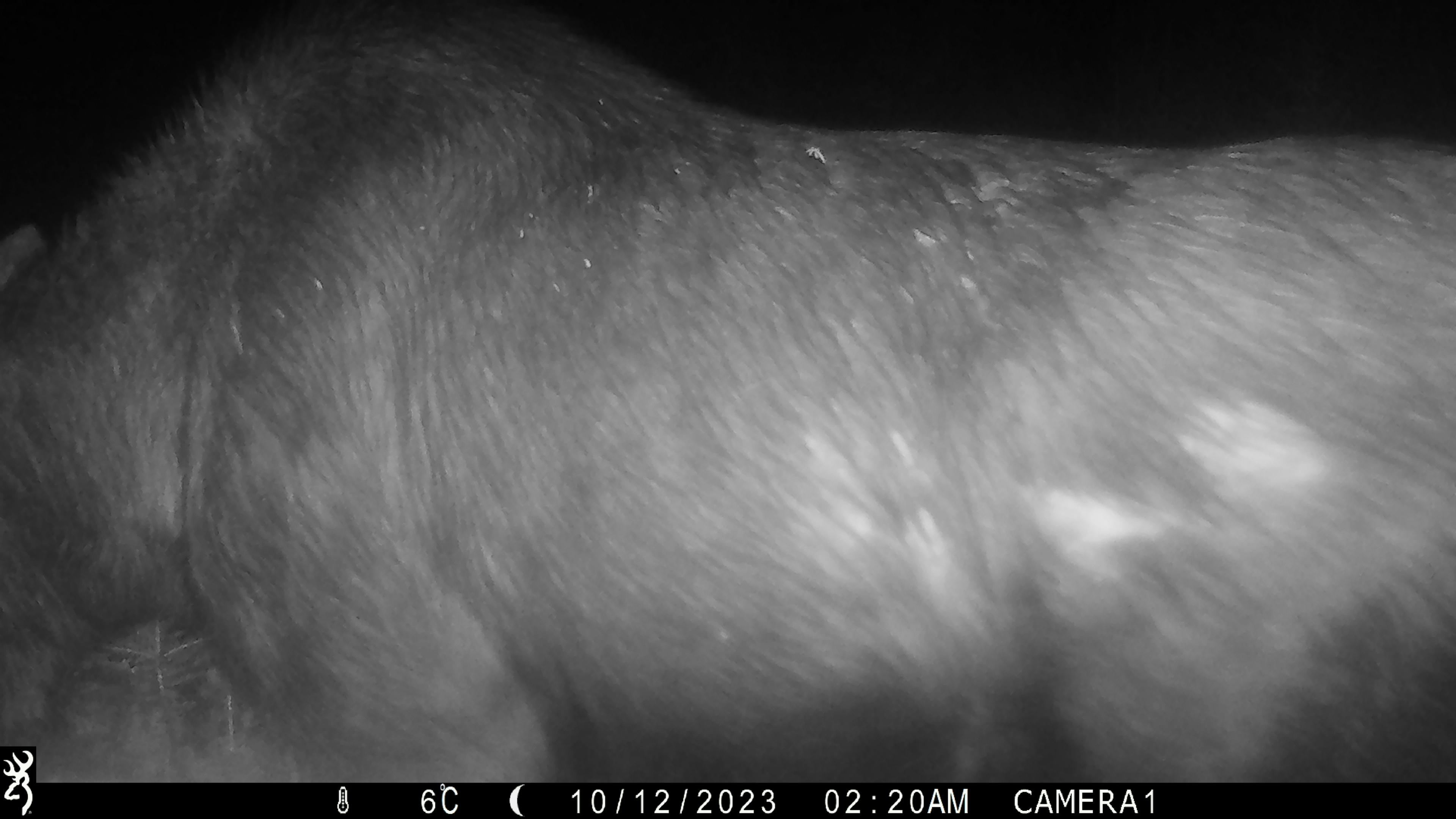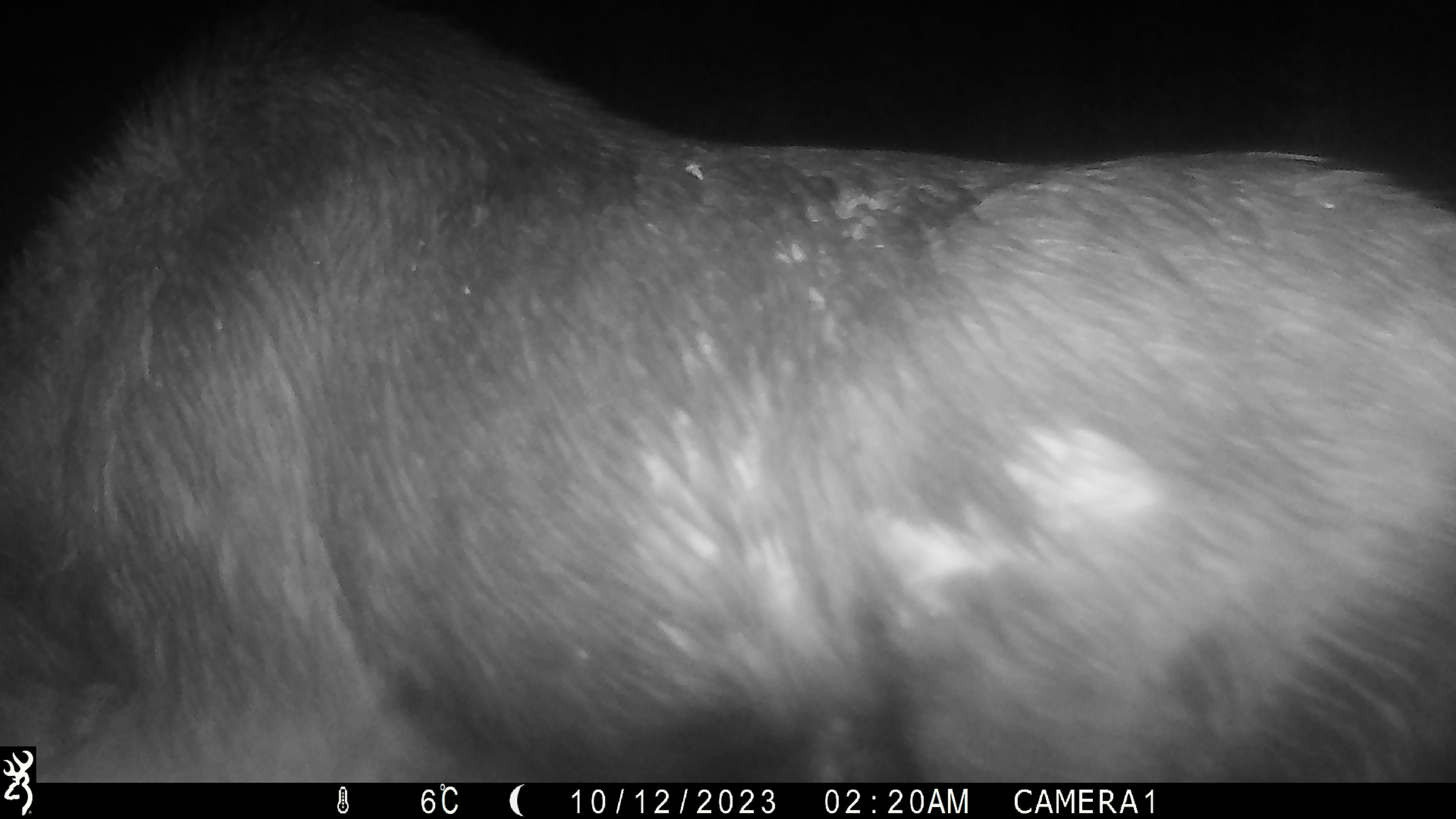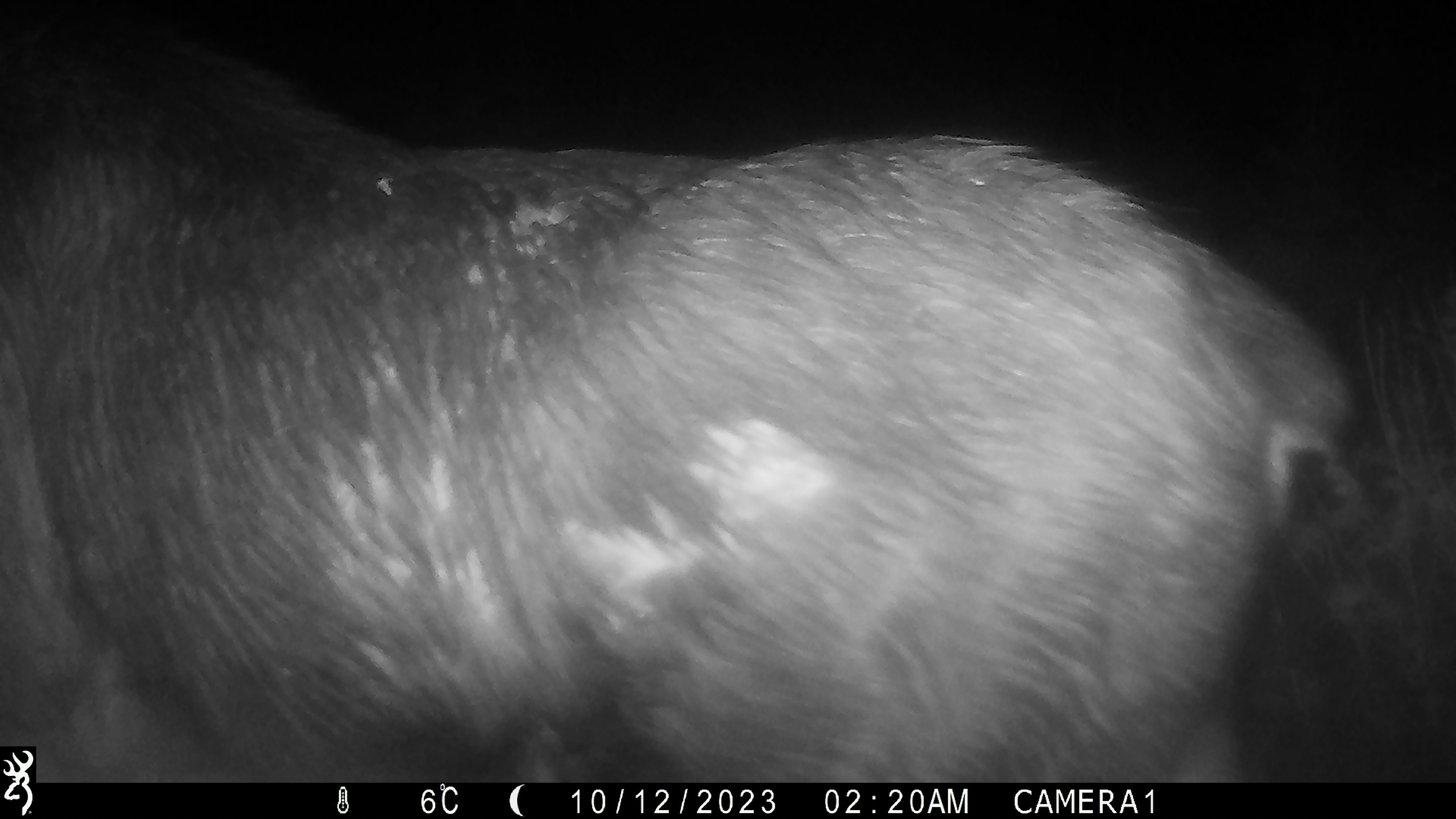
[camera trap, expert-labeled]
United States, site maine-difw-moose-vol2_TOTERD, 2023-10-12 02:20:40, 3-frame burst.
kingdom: Animalia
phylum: Chordata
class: Mammalia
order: Artiodactyla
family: Cervidae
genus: Alces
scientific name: Alces alces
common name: moose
Moose (Alces alces).